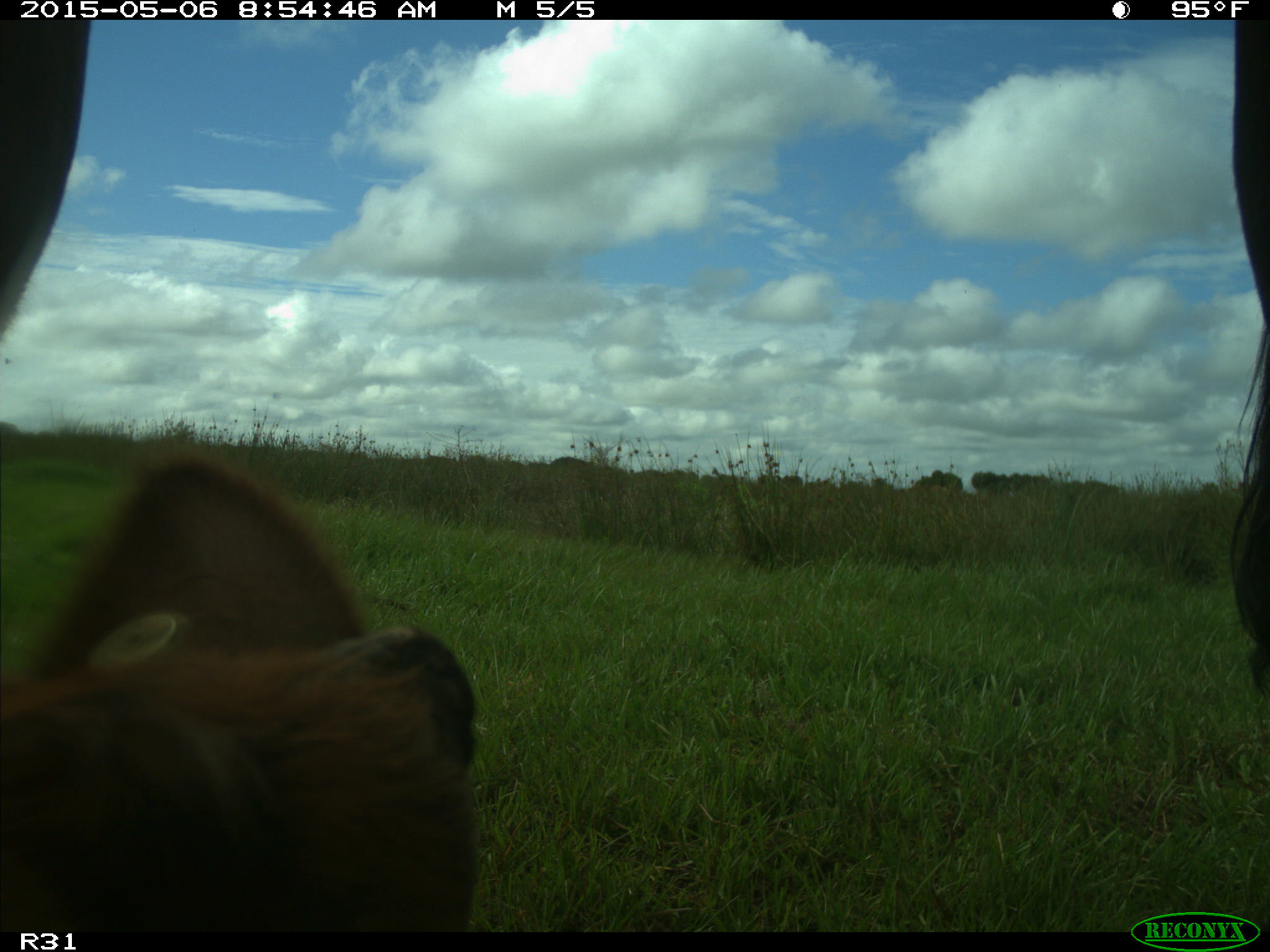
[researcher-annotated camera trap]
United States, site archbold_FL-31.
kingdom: Animalia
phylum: Chordata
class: Mammalia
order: Artiodactyla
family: Bovidae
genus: Bos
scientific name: Bos taurus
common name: domestic cow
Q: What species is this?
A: Bos taurus (domestic cow).